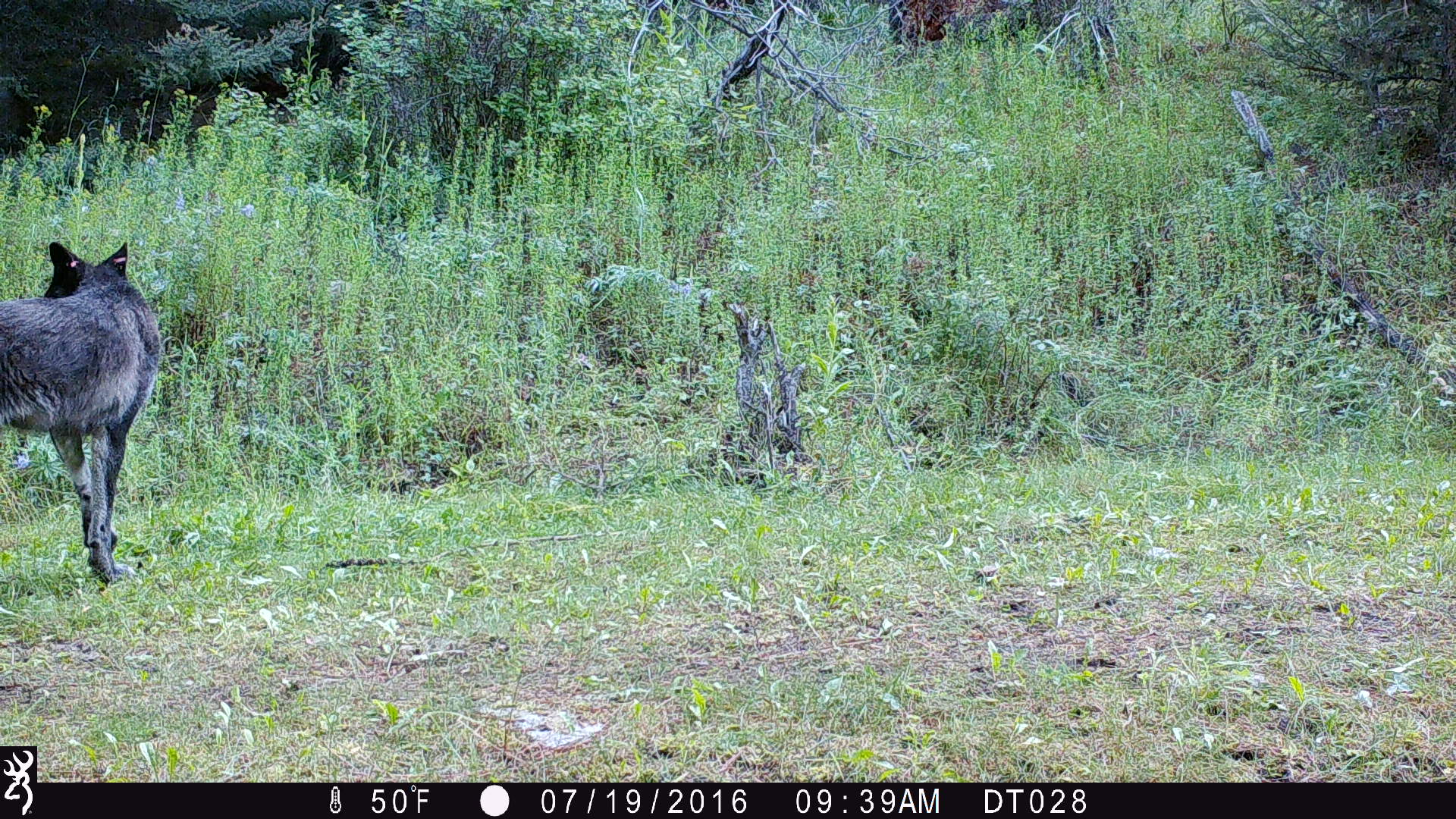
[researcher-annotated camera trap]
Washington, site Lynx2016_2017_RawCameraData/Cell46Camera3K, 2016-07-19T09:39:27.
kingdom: Animalia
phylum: Chordata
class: Mammalia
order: Carnivora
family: Canidae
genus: Canis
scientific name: Canis lupus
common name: gray wolf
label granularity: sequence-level